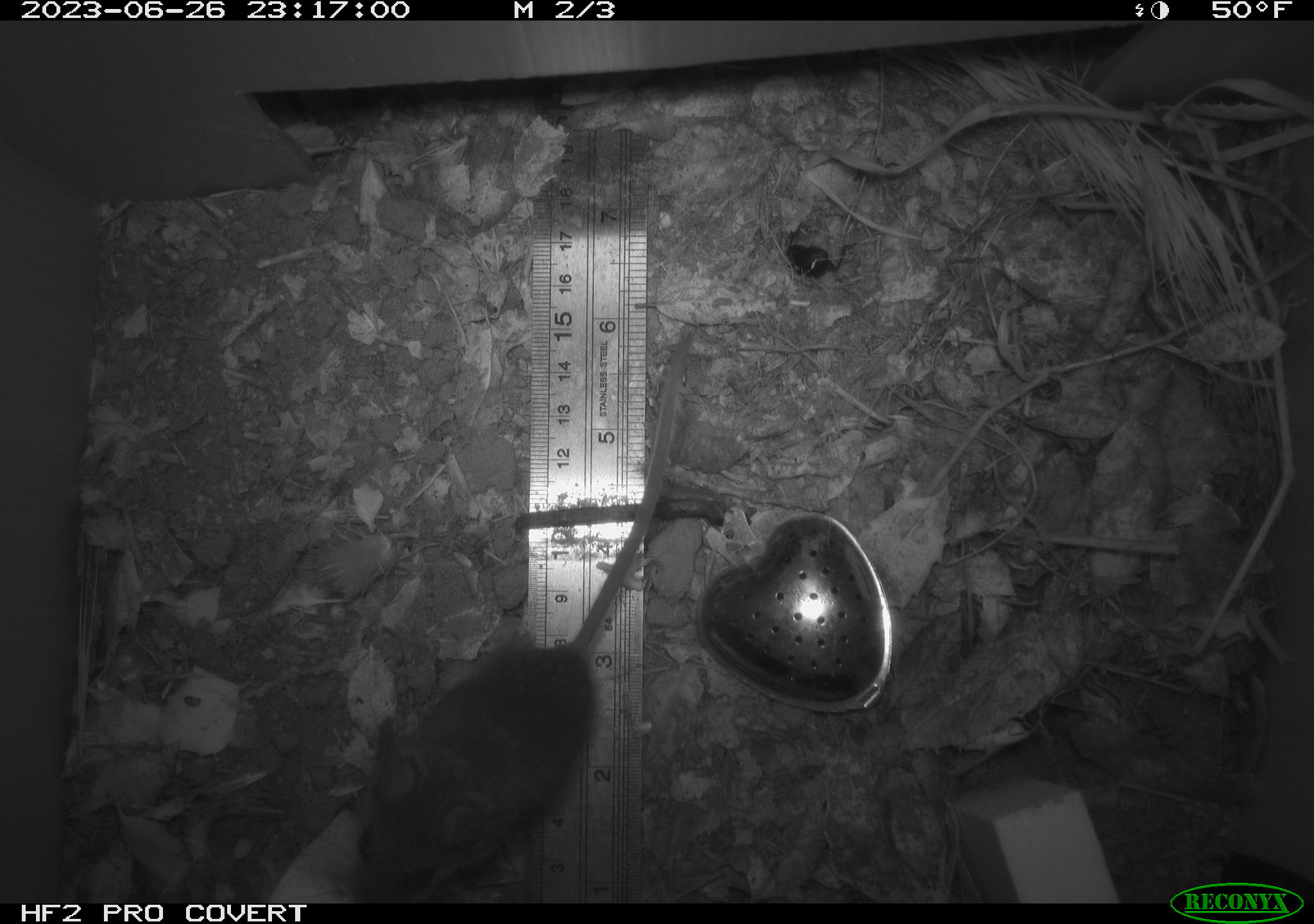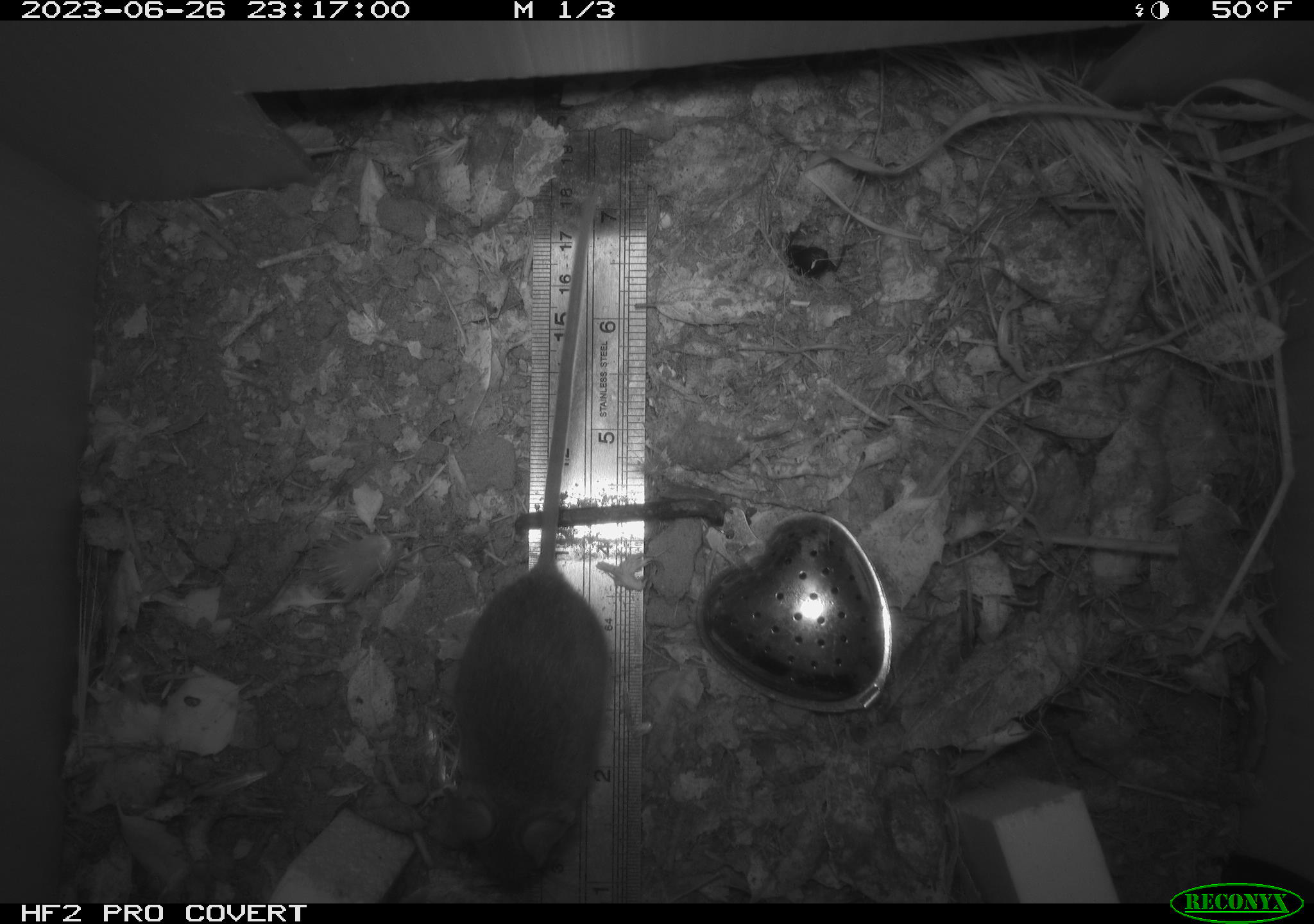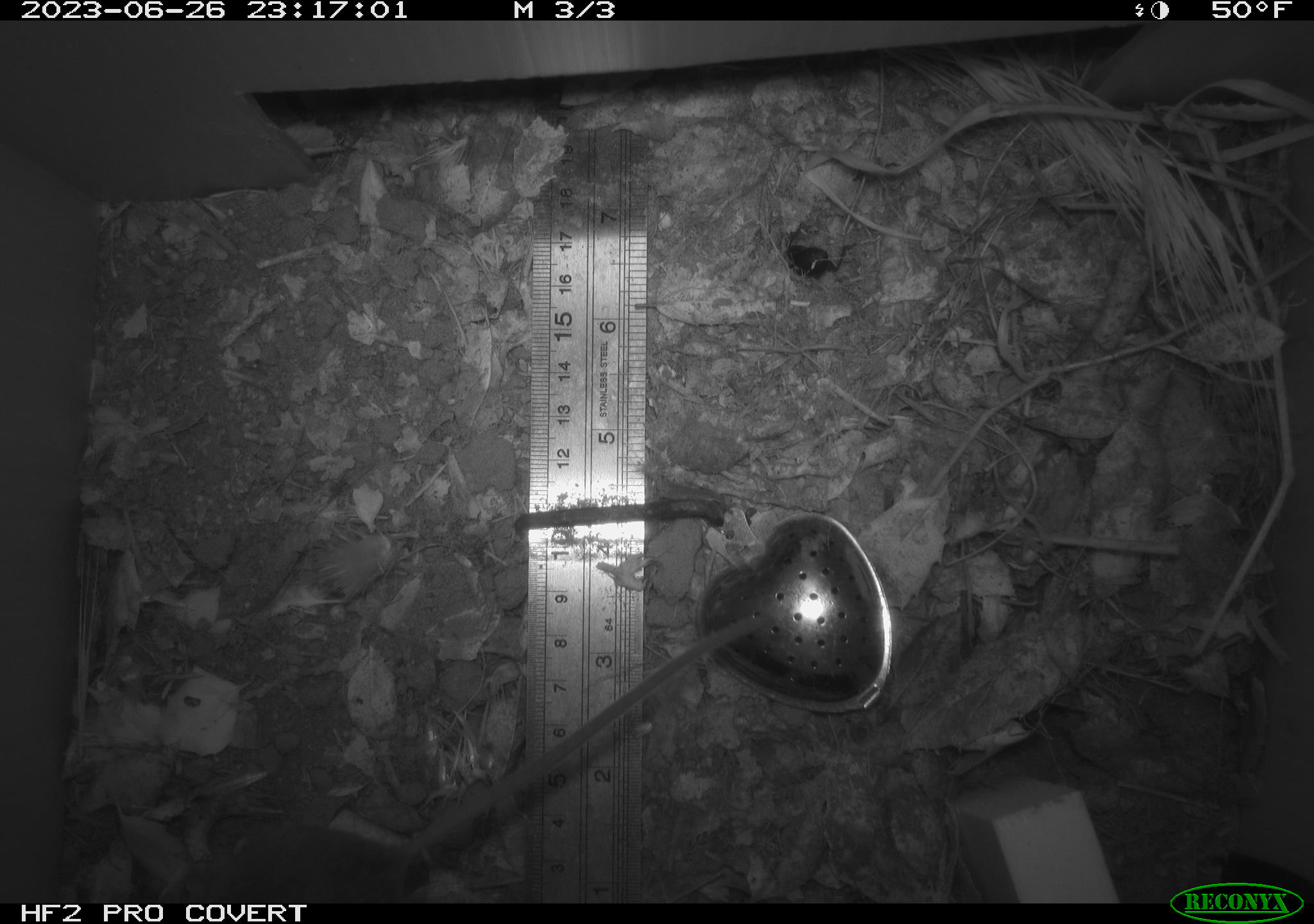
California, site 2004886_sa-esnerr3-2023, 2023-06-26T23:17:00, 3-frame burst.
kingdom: Animalia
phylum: Chordata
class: Mammalia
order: Rodentia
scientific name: Rodentia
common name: mouse species